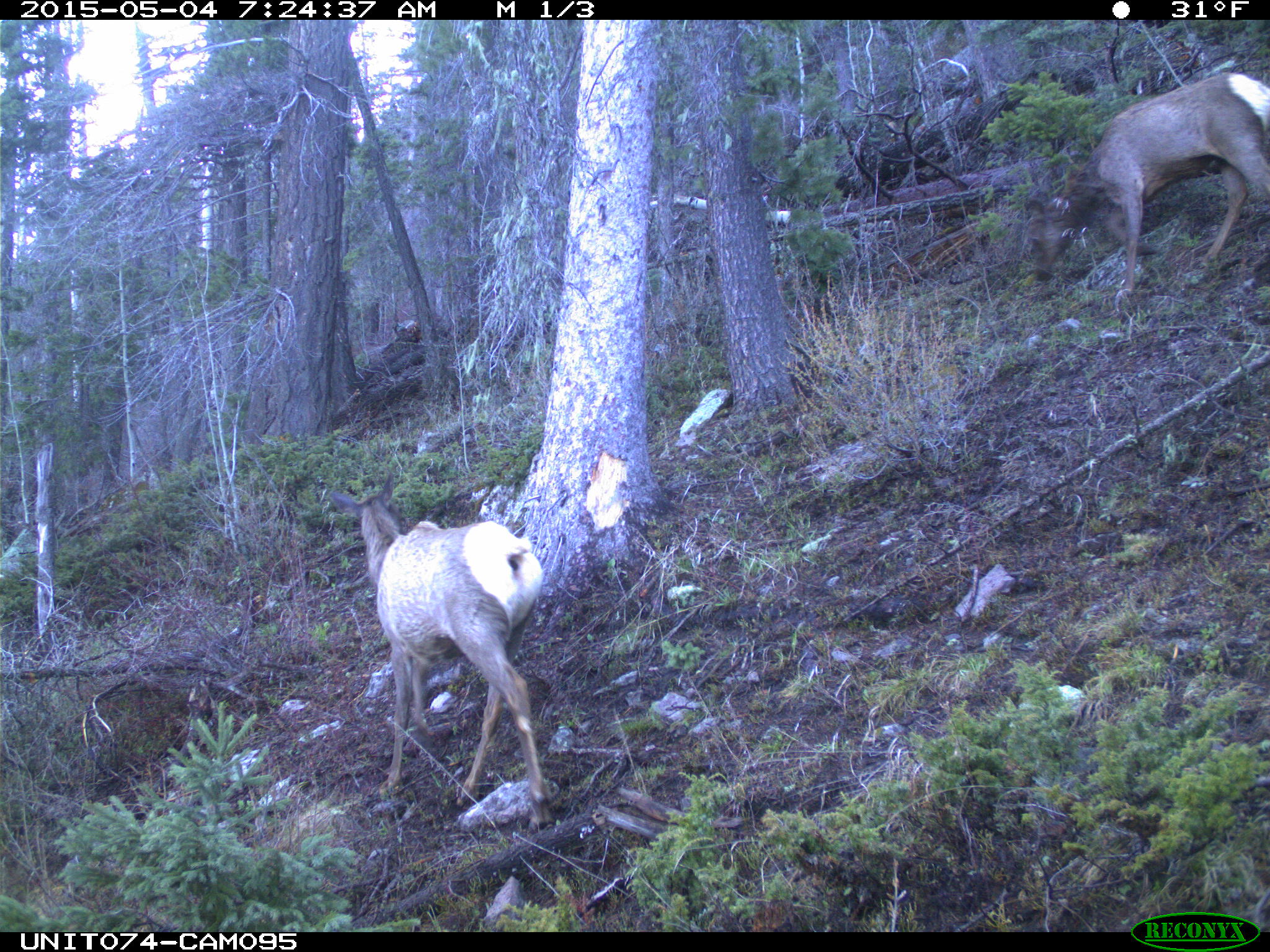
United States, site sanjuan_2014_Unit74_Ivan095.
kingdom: Animalia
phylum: Chordata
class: Mammalia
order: Artiodactyla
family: Cervidae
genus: Cervus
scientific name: Cervus elaphus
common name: red deer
Cervus elaphus (red deer).